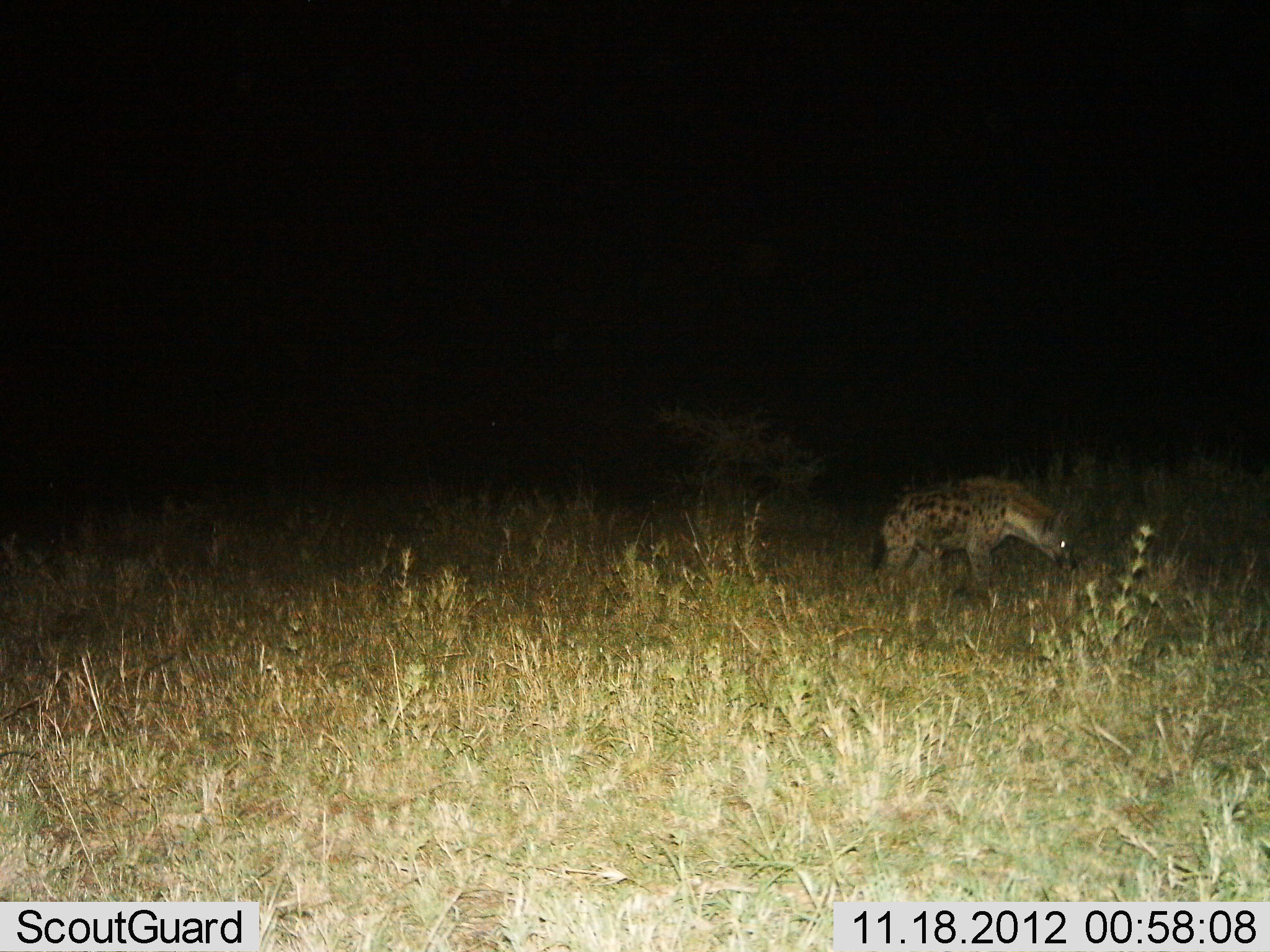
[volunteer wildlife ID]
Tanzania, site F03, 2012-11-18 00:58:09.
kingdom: Animalia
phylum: Chordata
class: Mammalia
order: Carnivora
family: Hyaenidae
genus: Crocuta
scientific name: Crocuta crocuta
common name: spotted hyena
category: hyenaspotted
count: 1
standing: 40%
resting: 0%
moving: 60%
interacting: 0%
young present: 0%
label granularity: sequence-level